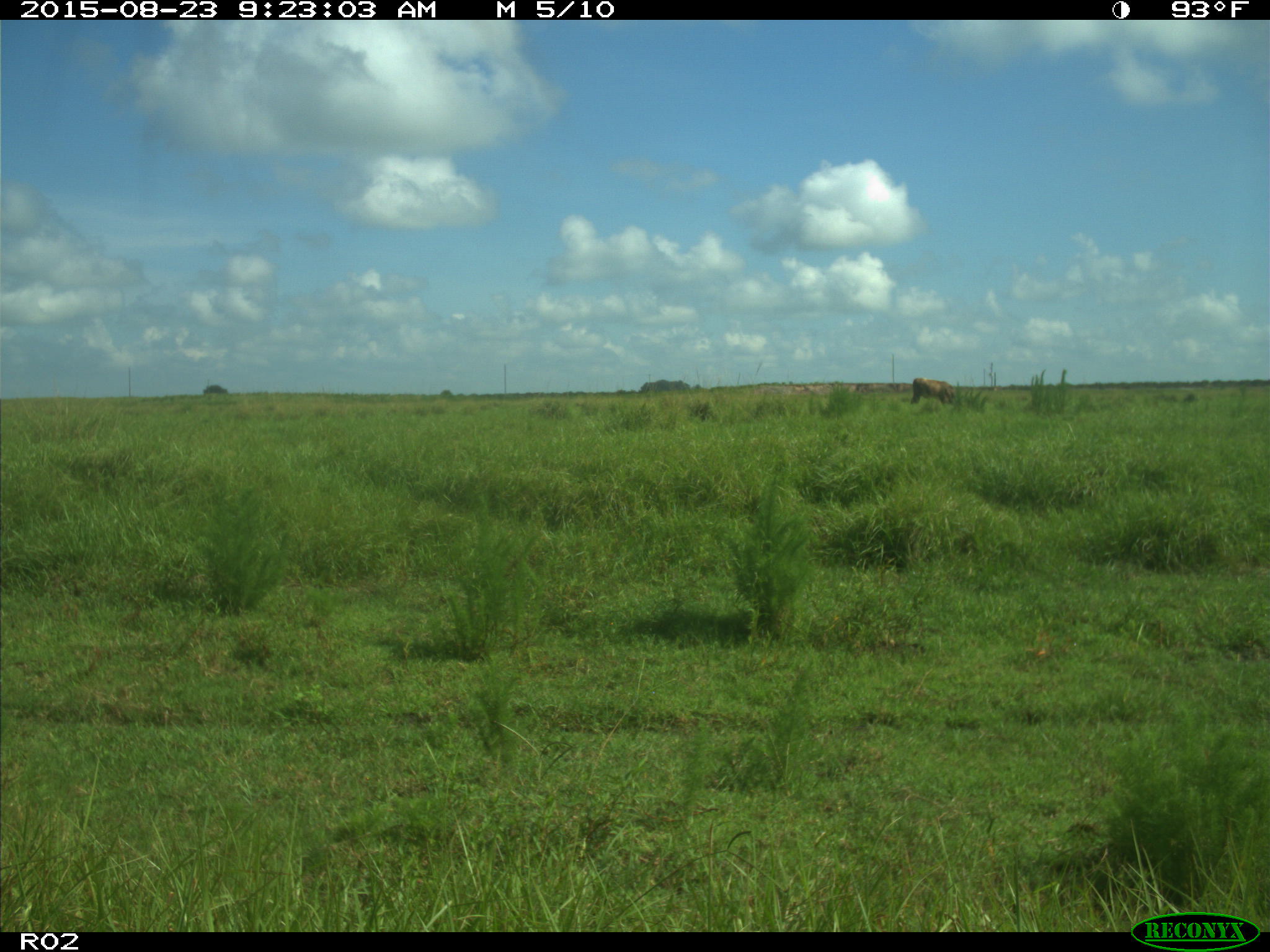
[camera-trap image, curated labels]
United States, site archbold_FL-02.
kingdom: Animalia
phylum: Chordata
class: Mammalia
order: Artiodactyla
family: Bovidae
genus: Bos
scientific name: Bos taurus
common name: domestic cow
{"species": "Bos taurus (domestic cow)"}